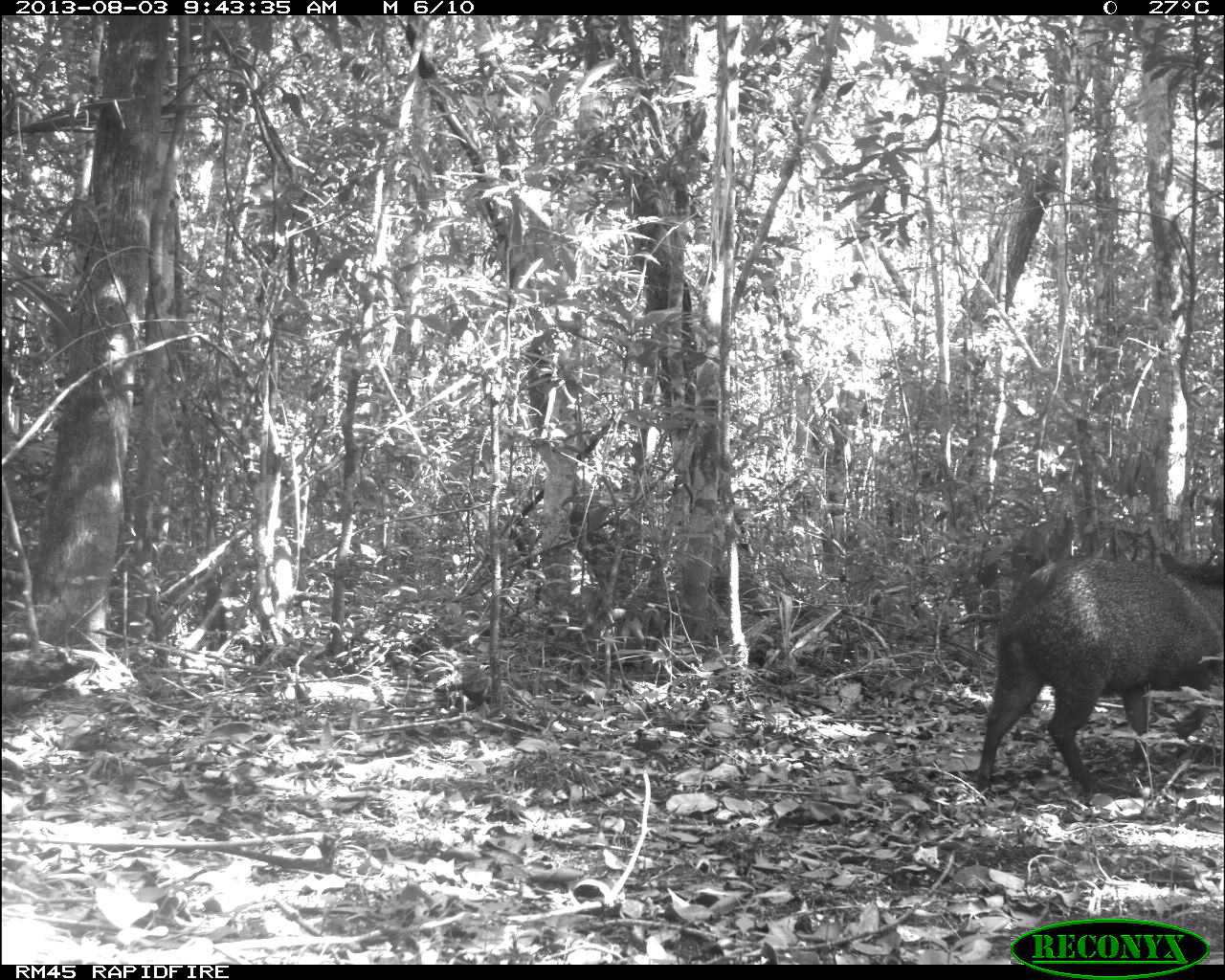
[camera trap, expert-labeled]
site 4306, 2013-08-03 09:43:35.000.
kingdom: Animalia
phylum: Chordata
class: Mammalia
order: Artiodactyla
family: Tayassuidae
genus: Pecari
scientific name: Pecari tajacu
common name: collared peccary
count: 1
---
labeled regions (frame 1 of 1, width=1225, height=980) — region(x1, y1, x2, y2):
pecari tajacu: region(971, 552, 1225, 802)